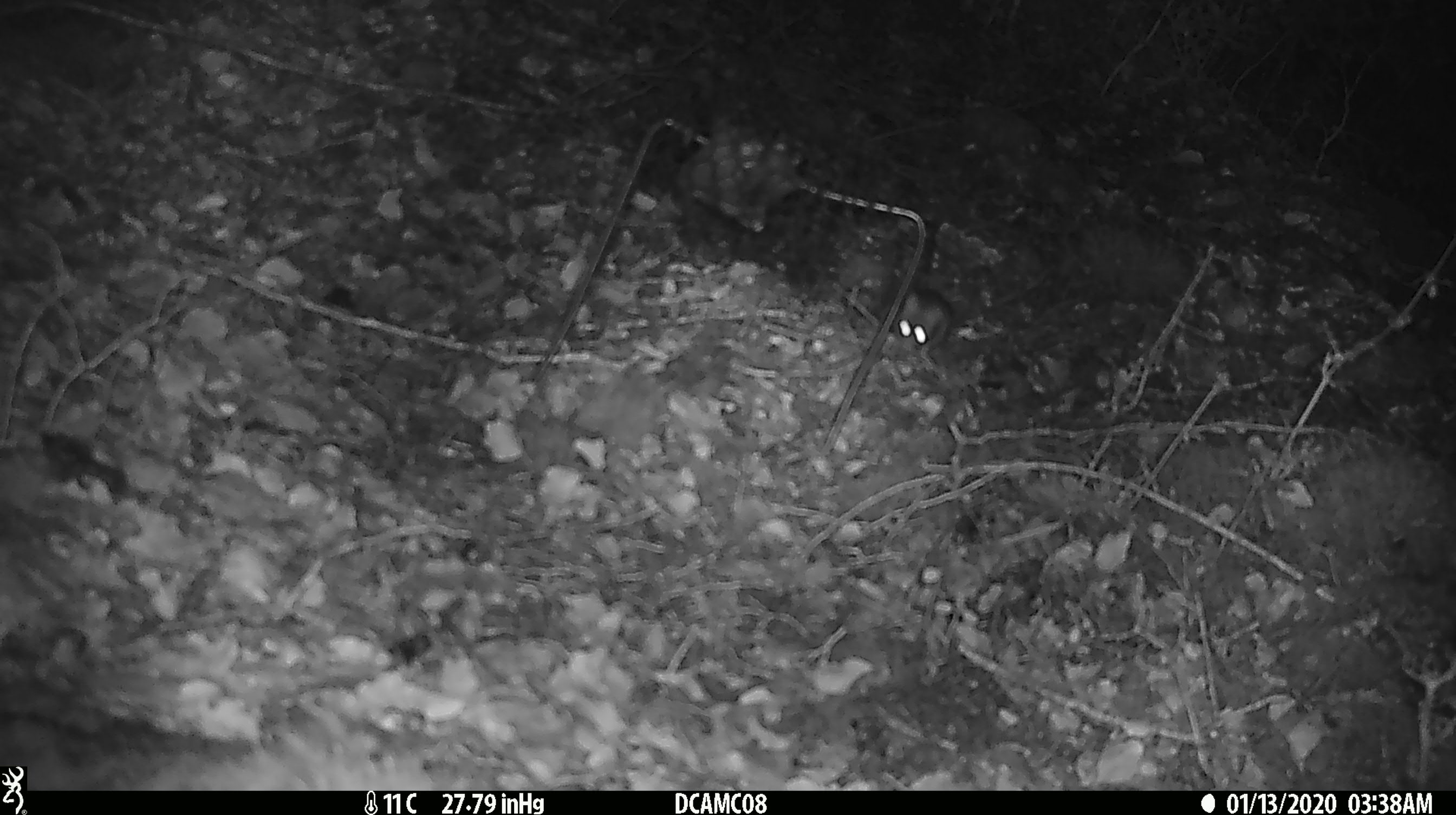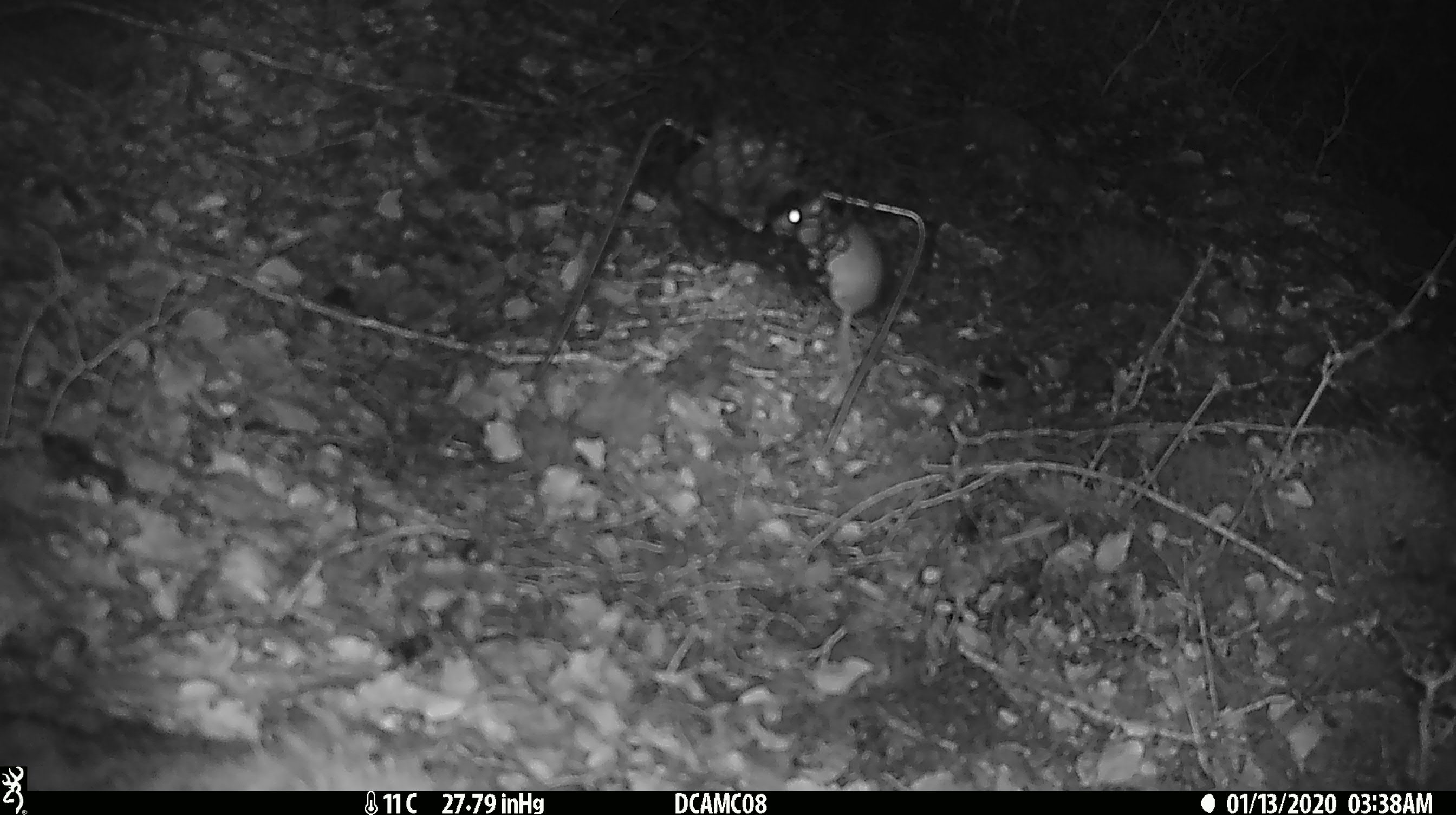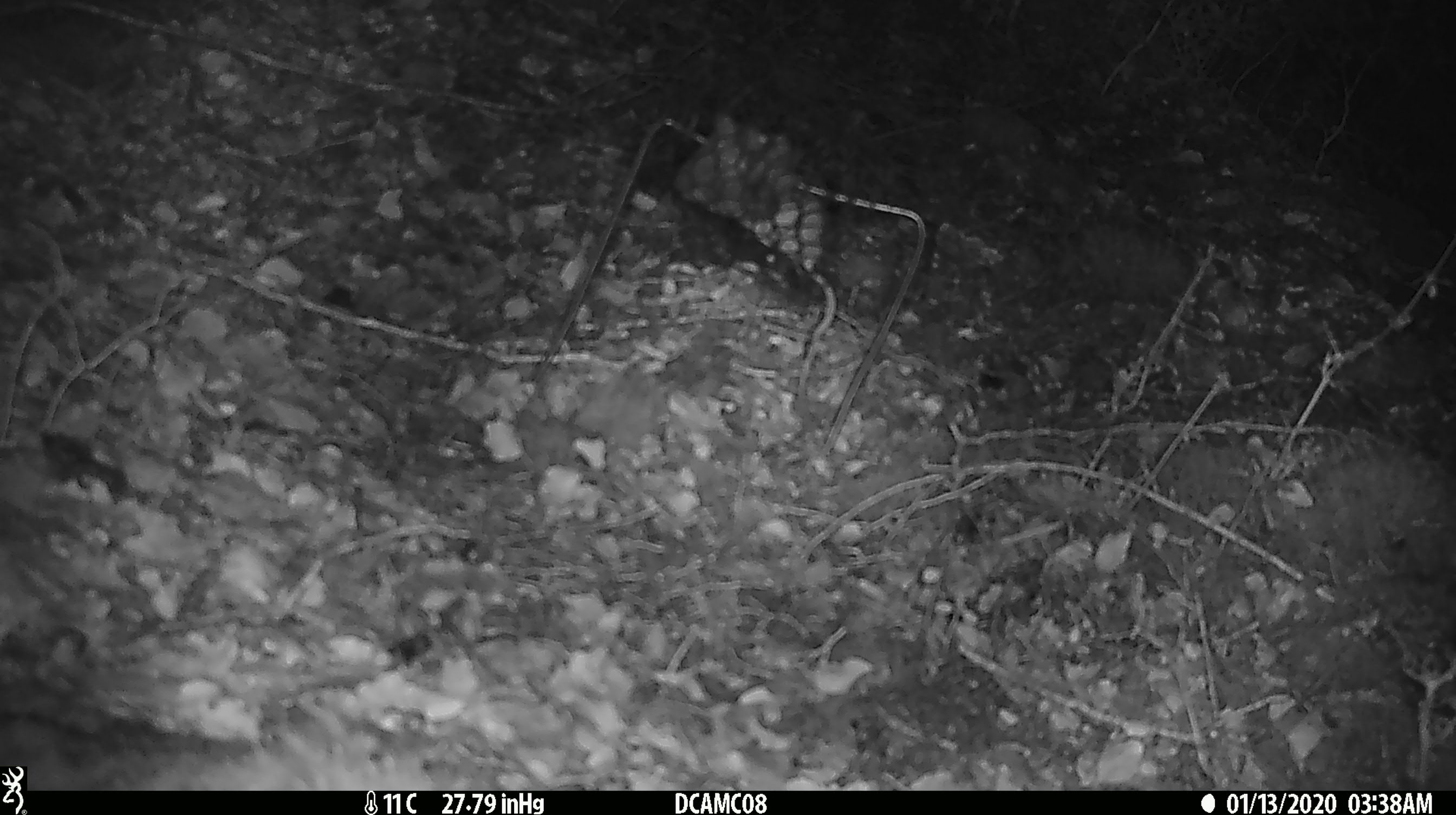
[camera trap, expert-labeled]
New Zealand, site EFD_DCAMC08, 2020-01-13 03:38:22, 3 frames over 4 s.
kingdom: Animalia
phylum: Chordata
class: Mammalia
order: Rodentia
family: Muridae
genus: Mus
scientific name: Mus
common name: mouse